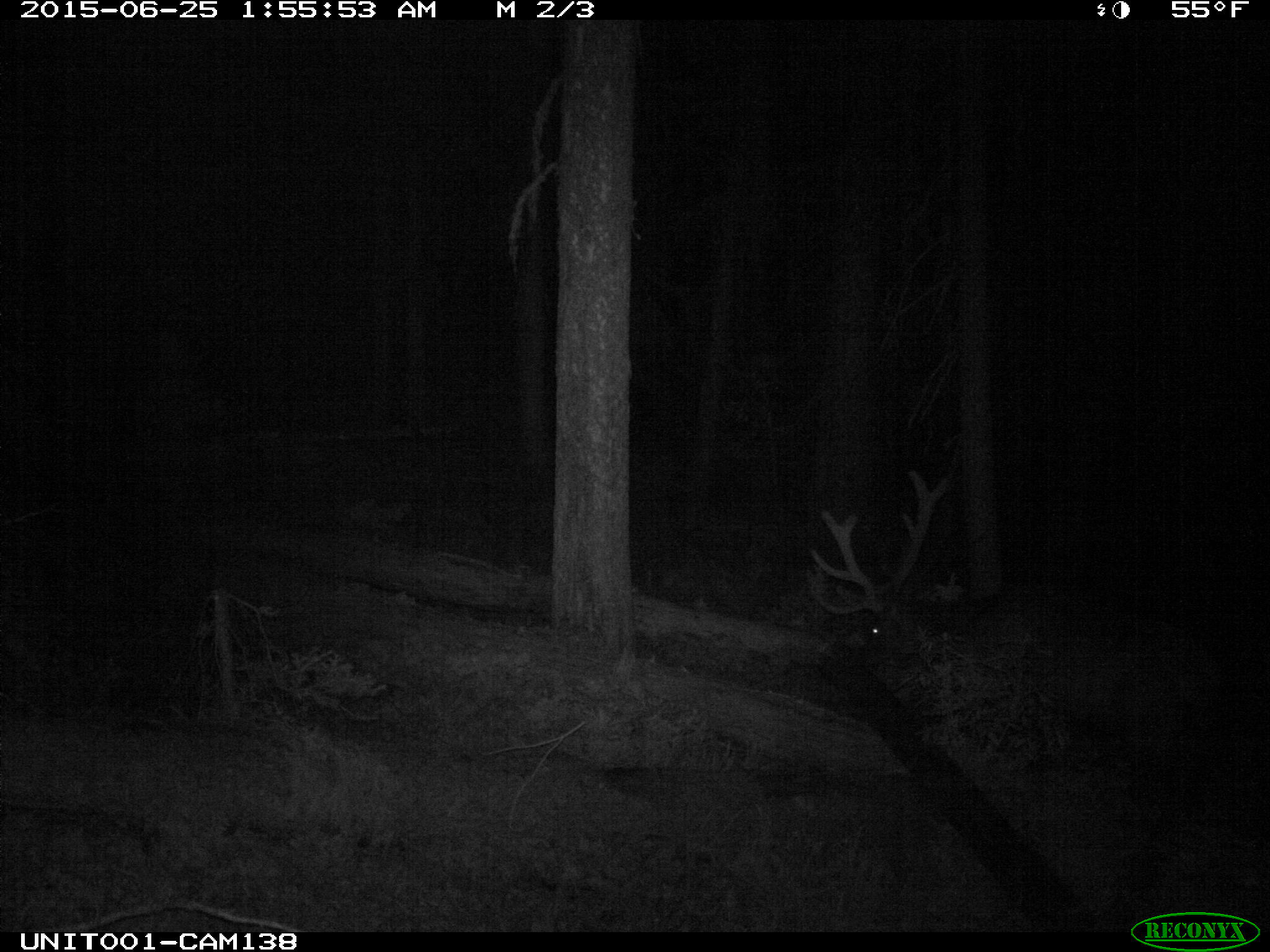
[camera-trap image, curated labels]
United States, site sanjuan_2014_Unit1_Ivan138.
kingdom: Animalia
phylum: Chordata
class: Mammalia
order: Artiodactyla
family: Cervidae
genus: Cervus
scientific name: Cervus elaphus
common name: red deer